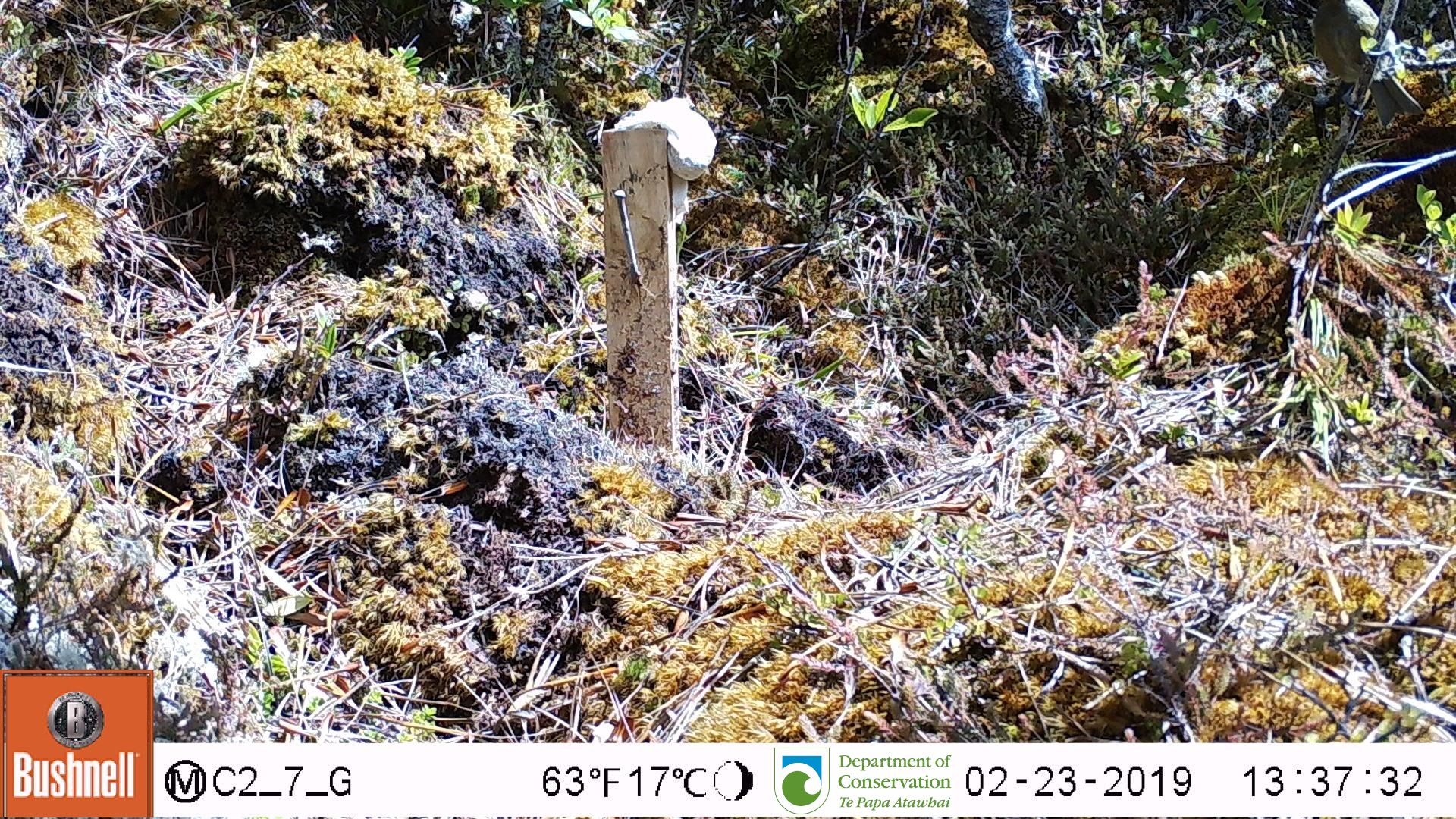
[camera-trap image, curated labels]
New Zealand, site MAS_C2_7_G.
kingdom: Animalia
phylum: Chordata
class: Aves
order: Passeriformes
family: Meliphagidae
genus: Anthornis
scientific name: Anthornis melanura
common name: new zealand bellbird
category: bellbird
Bellbird (new zealand bellbird) (Anthornis melanura).